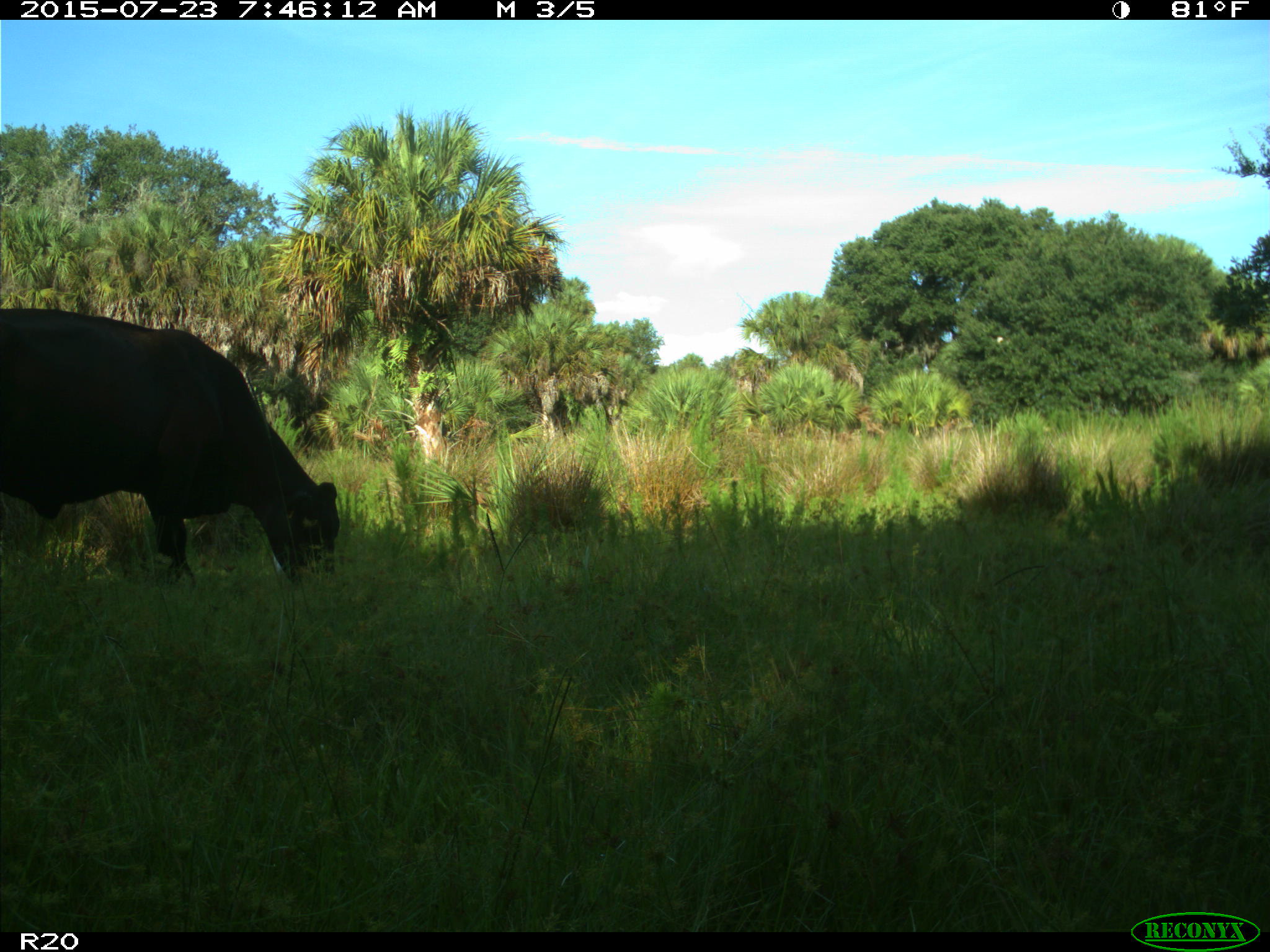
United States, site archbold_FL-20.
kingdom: Animalia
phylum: Chordata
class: Mammalia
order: Artiodactyla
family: Bovidae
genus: Bos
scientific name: Bos taurus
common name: domestic cow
Bos taurus (domestic cow).